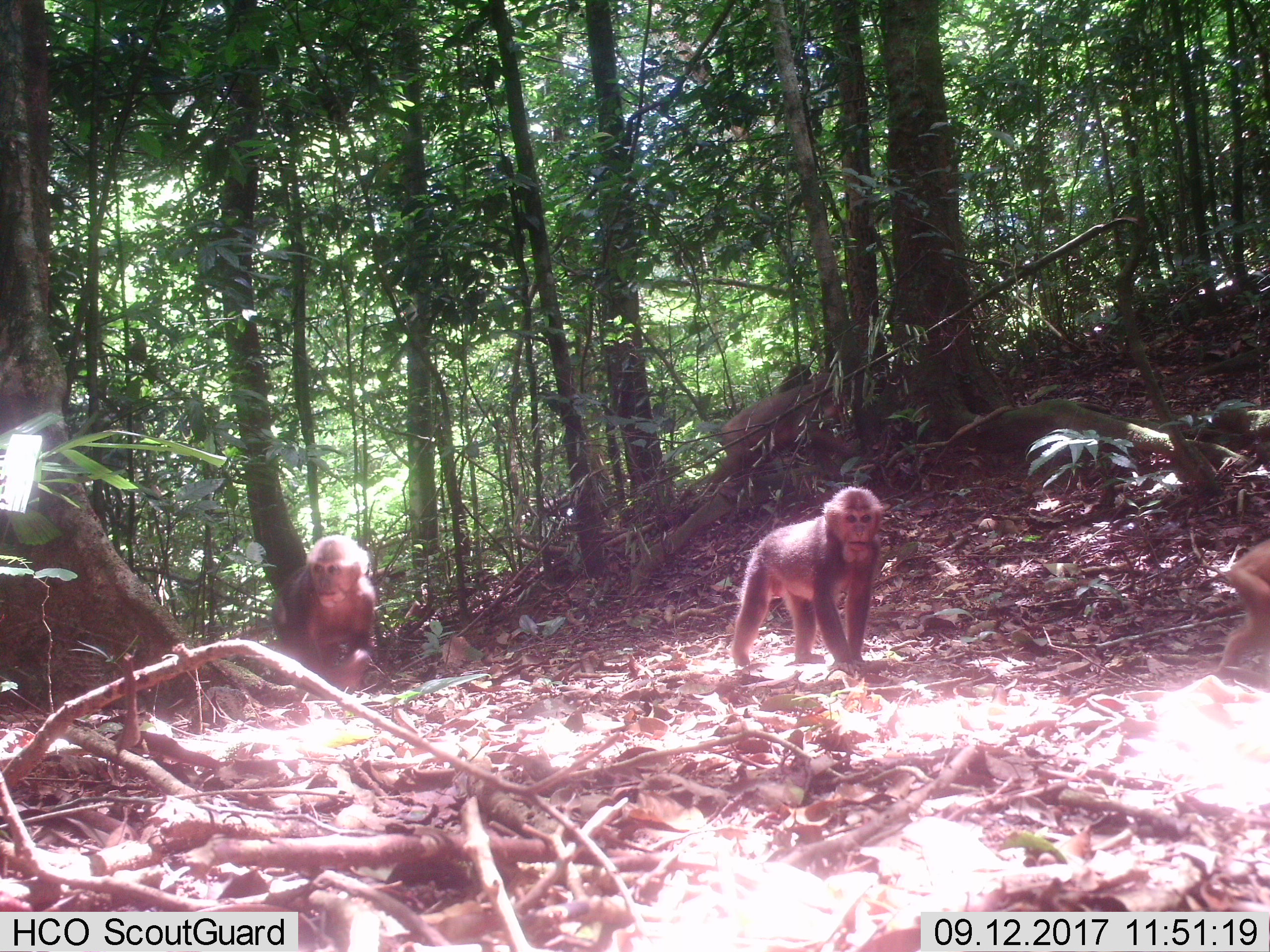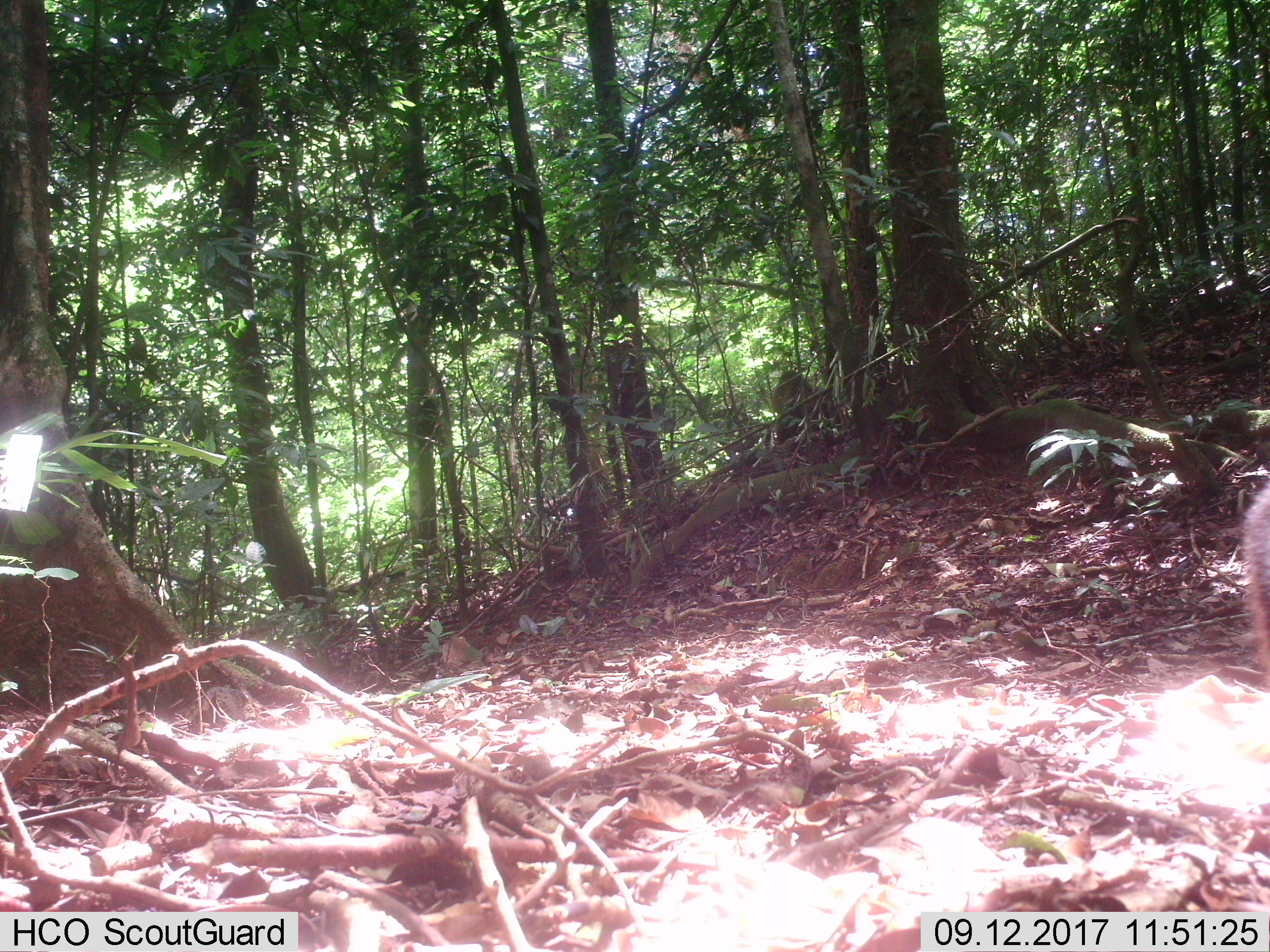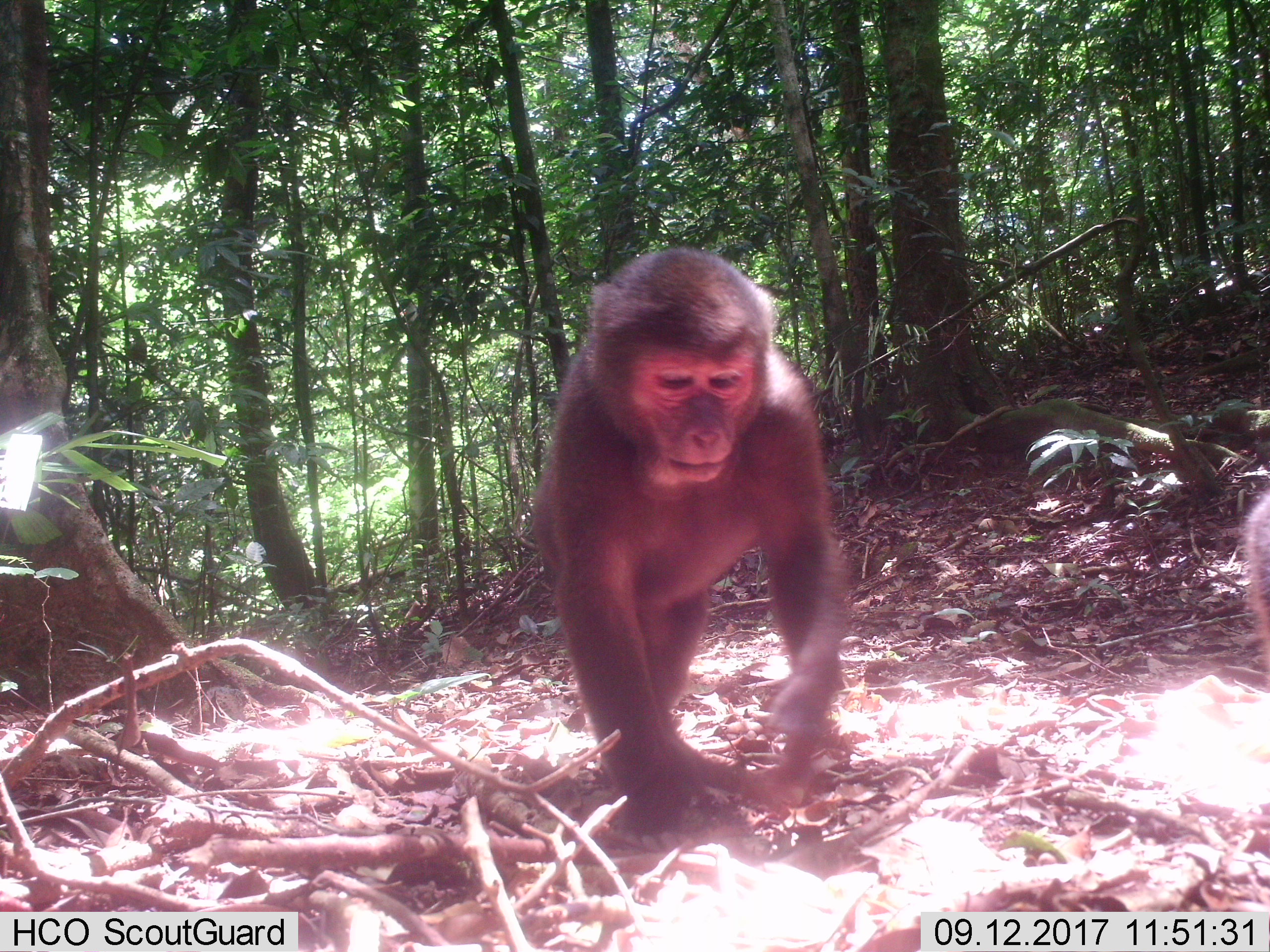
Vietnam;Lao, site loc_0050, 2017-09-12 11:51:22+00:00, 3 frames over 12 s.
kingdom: Animalia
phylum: Chordata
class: Mammalia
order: Primates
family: Cercopithecidae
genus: Macaca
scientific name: Macaca arctoides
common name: stump-tailed macaque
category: stump tailed macaque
Stump tailed macaque (stump-tailed macaque) (Macaca arctoides). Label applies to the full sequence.